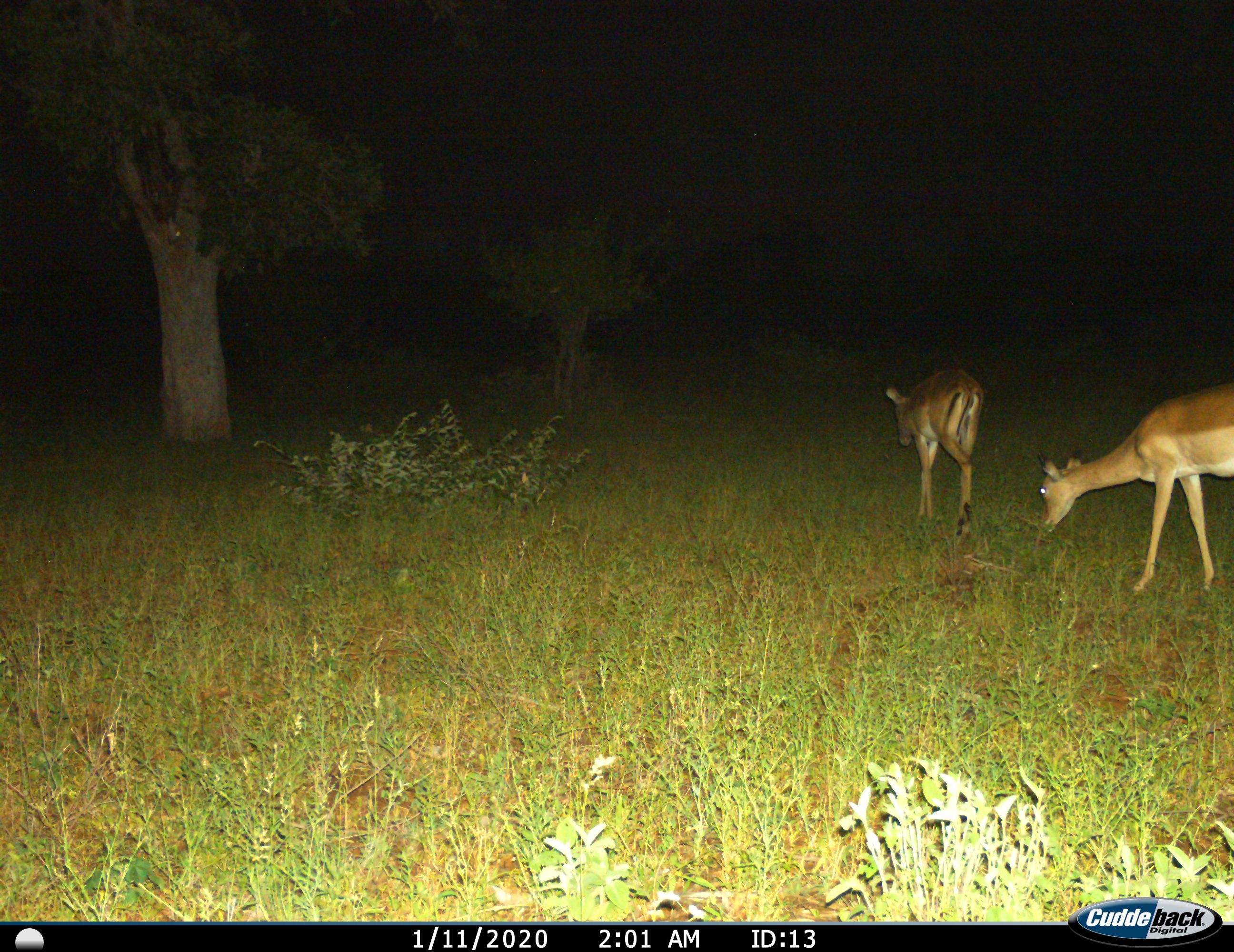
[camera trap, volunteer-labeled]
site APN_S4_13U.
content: unidentified animal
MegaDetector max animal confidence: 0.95